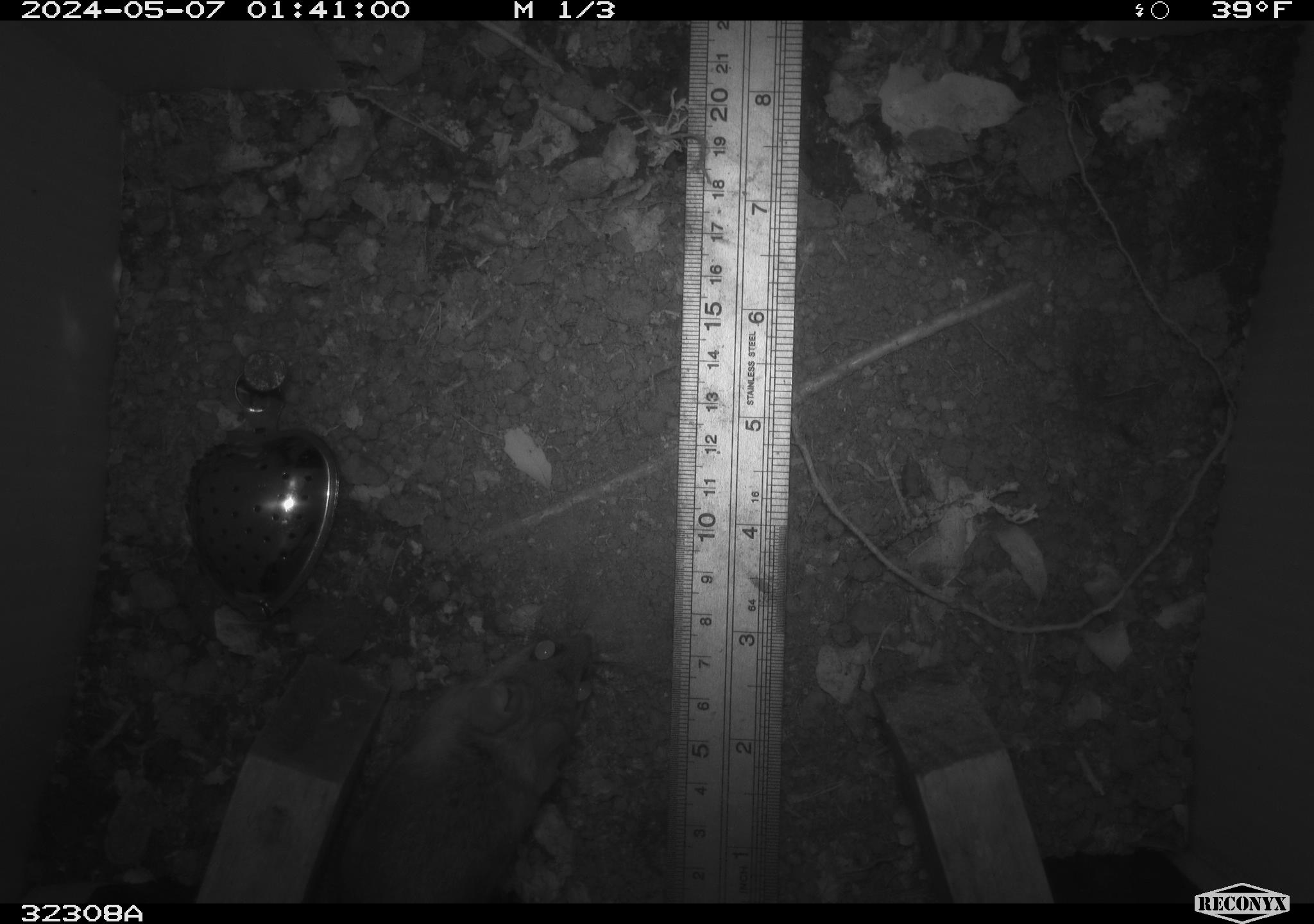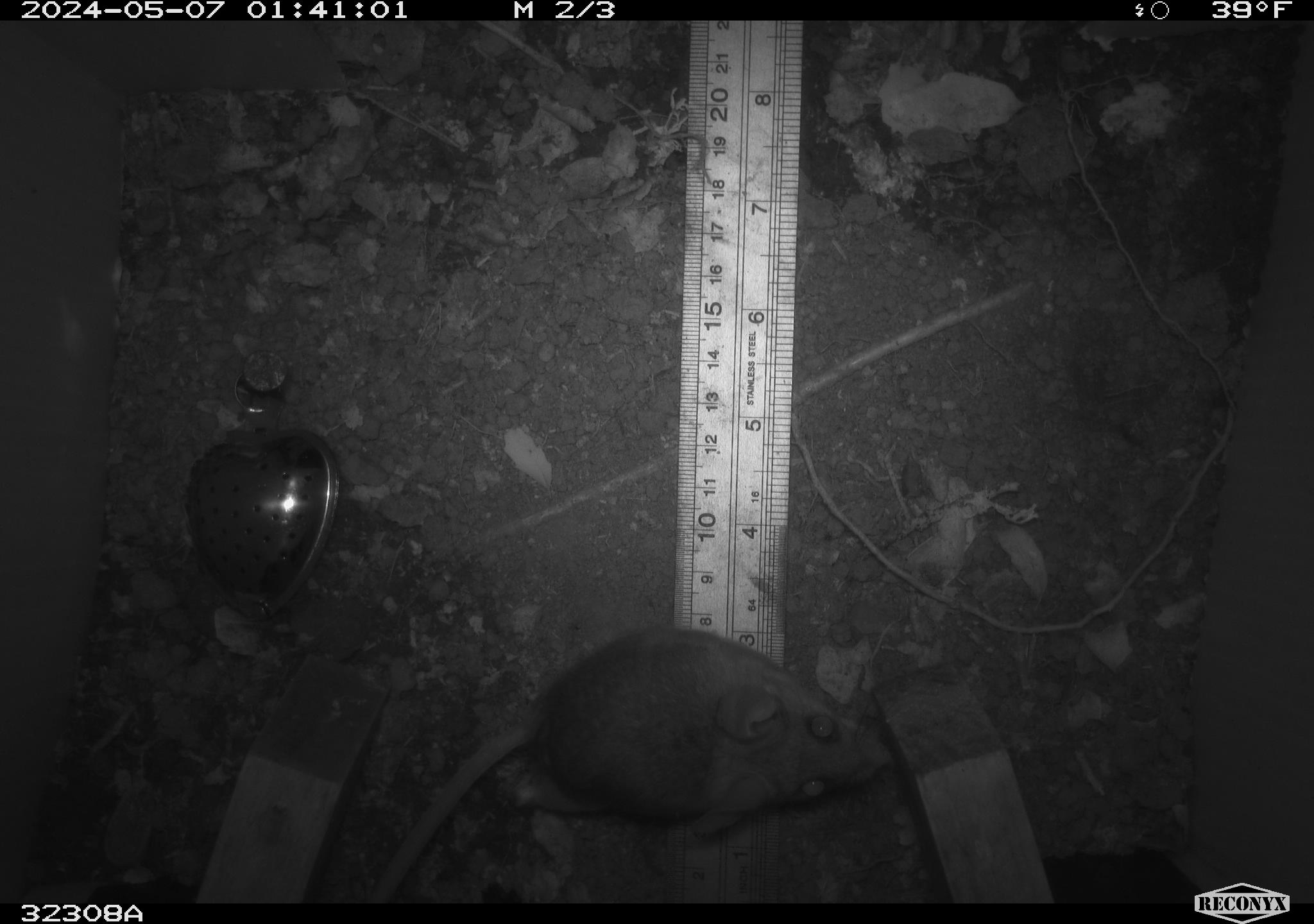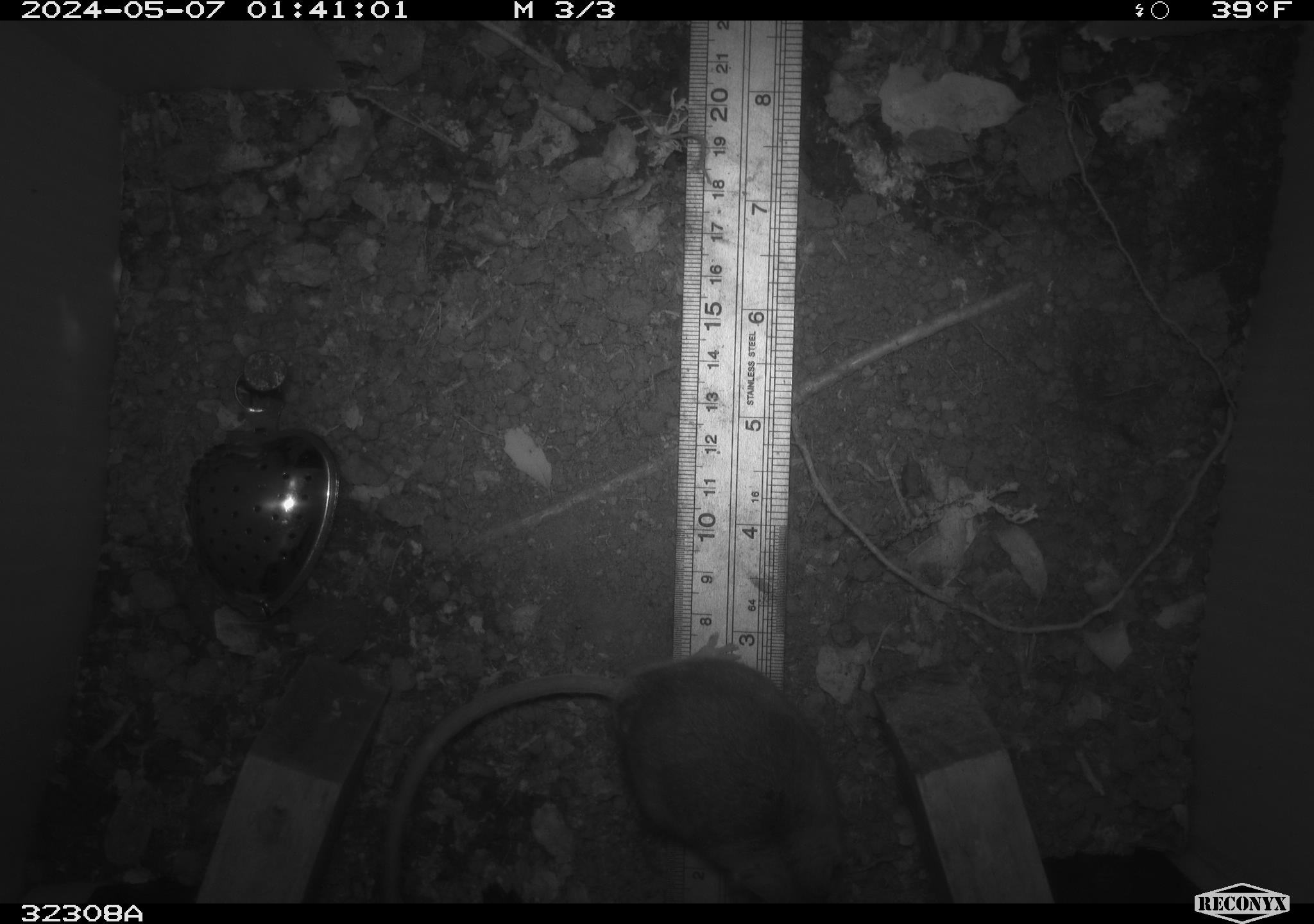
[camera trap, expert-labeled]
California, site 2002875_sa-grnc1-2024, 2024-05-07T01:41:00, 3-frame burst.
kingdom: Animalia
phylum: Chordata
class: Mammalia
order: Rodentia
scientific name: Rodentia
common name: rodent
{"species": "rodent (Rodentia)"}